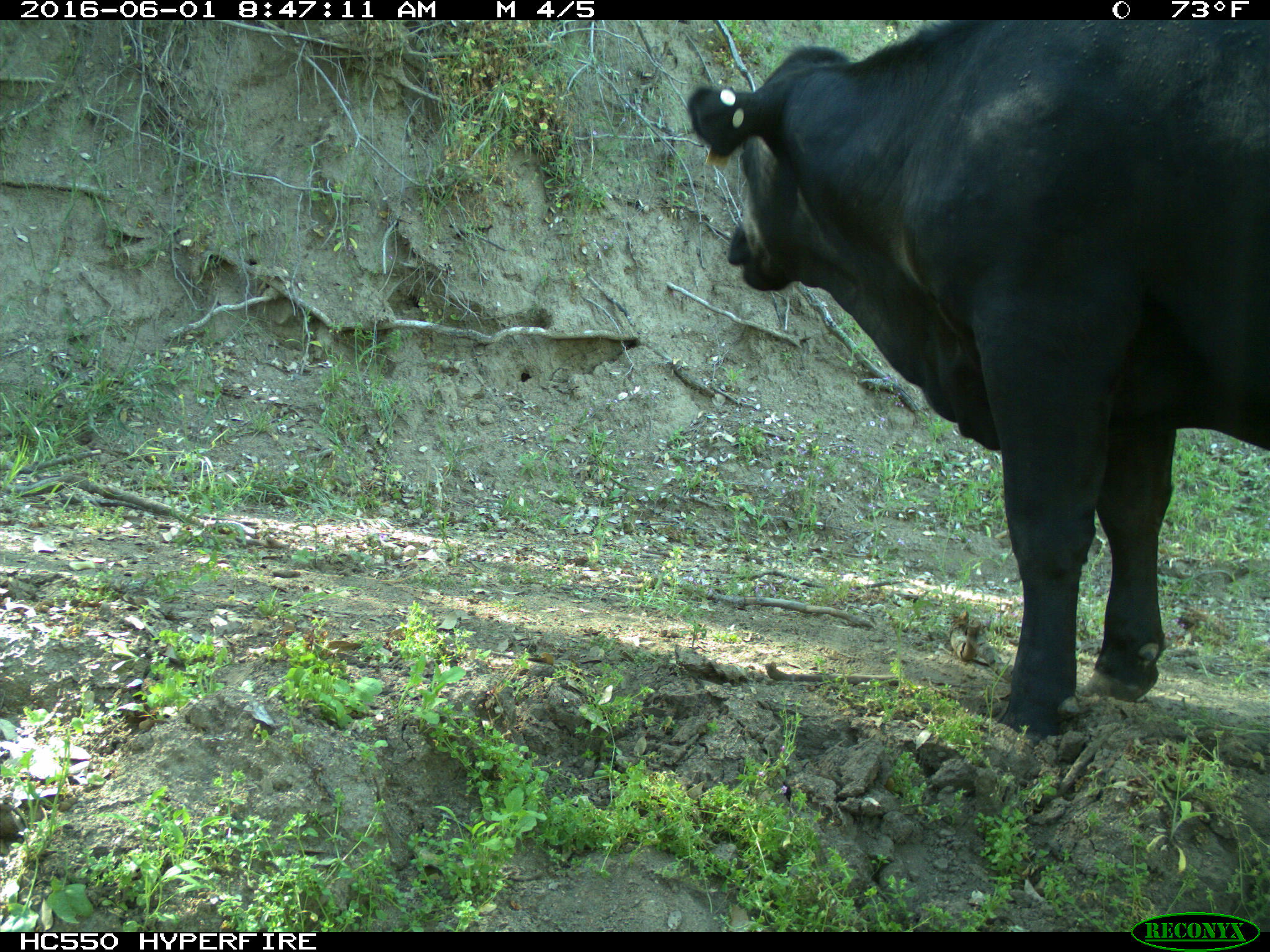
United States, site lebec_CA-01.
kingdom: Animalia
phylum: Chordata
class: Mammalia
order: Artiodactyla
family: Bovidae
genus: Bos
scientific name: Bos taurus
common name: domestic cow